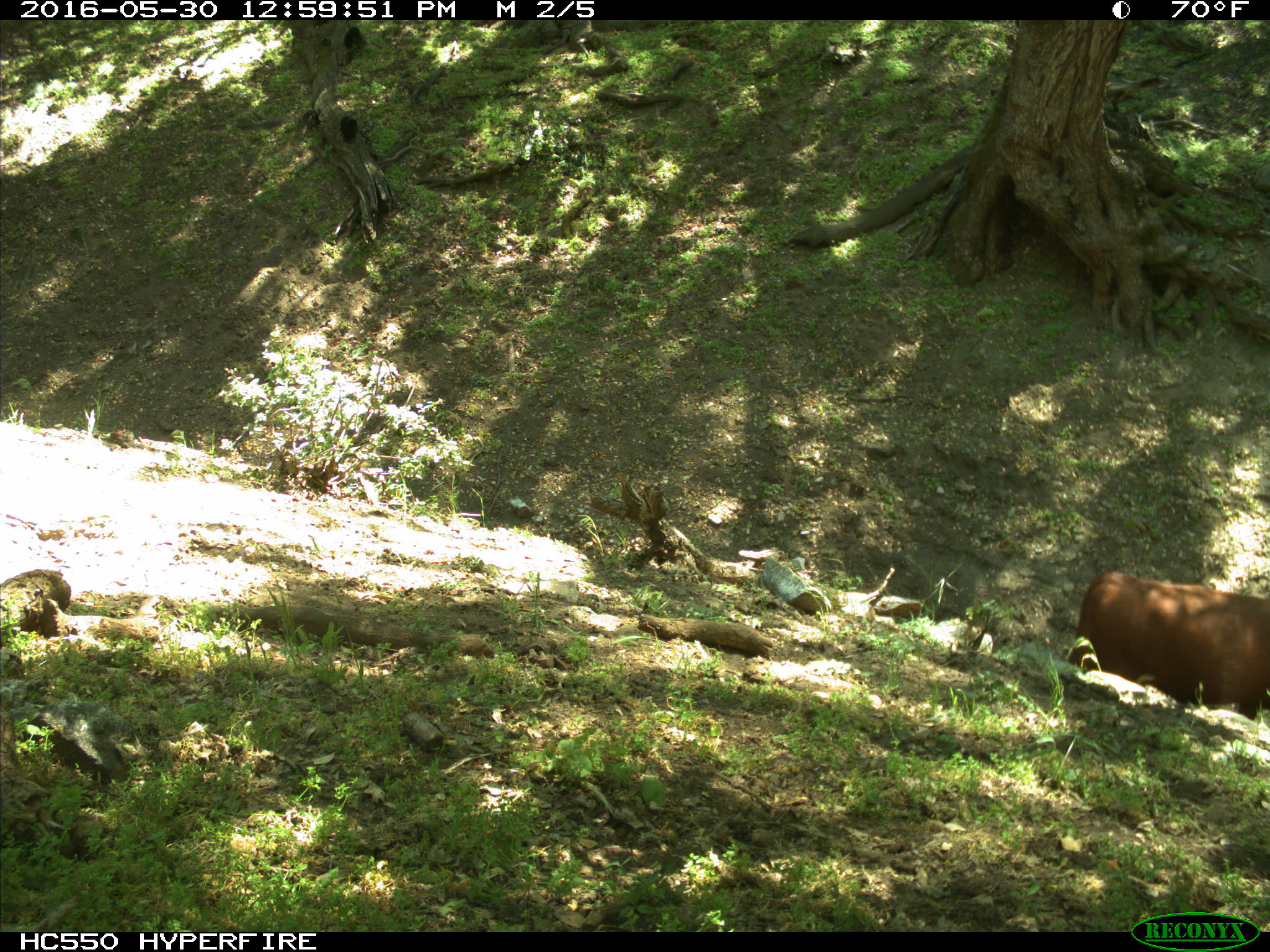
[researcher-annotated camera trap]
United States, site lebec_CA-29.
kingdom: Animalia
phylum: Chordata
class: Mammalia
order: Artiodactyla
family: Bovidae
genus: Bos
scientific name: Bos taurus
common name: domestic cow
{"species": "Bos taurus (domestic cow)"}